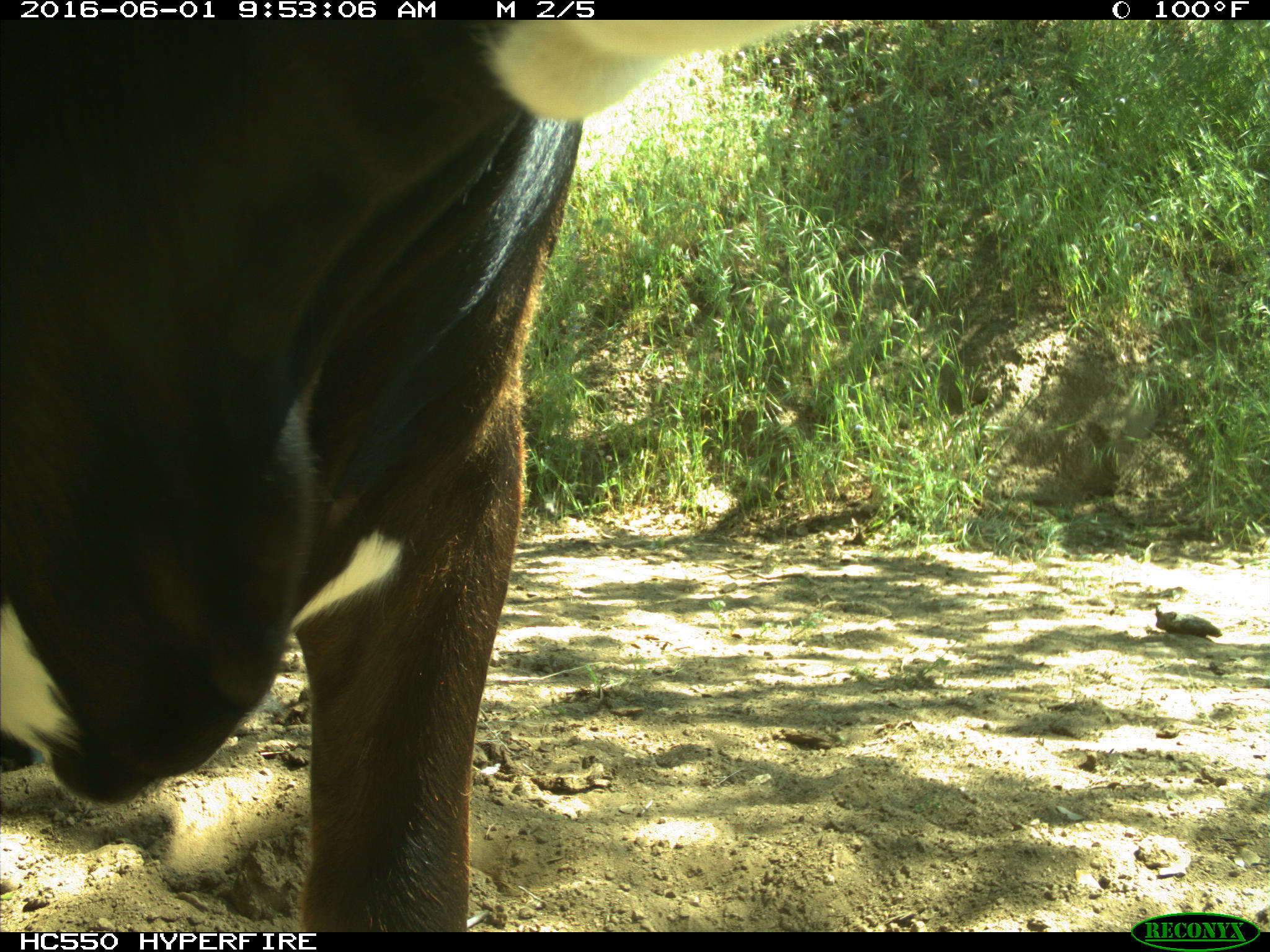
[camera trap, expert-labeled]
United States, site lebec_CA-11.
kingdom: Animalia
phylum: Chordata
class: Mammalia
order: Artiodactyla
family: Bovidae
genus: Bos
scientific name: Bos taurus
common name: domestic cow